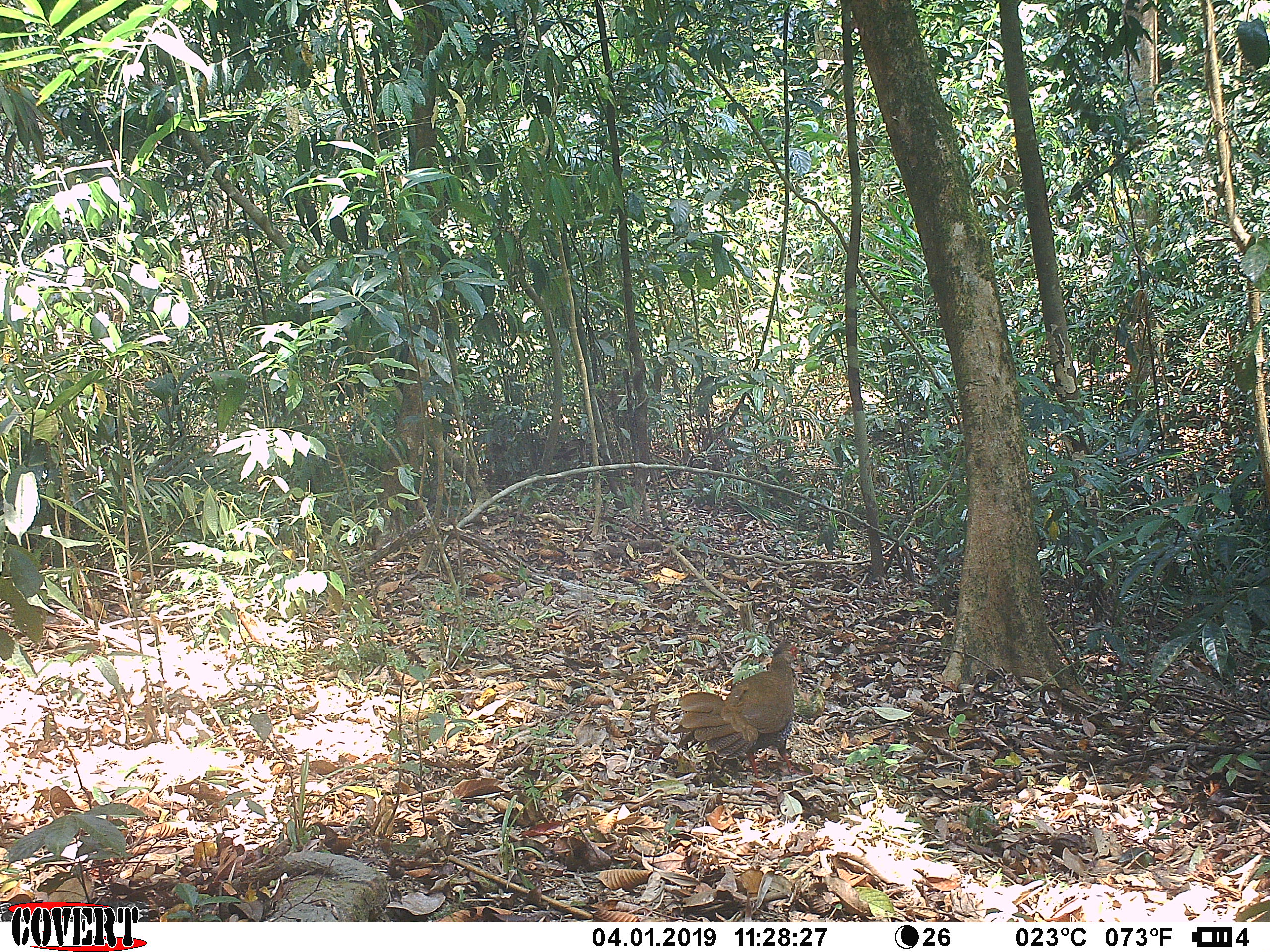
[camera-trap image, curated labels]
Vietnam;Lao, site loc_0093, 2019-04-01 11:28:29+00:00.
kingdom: Animalia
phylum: Chordata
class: Aves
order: Galliformes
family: Phasianidae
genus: Lophura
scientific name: Lophura nycthemera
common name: silver pheasant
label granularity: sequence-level